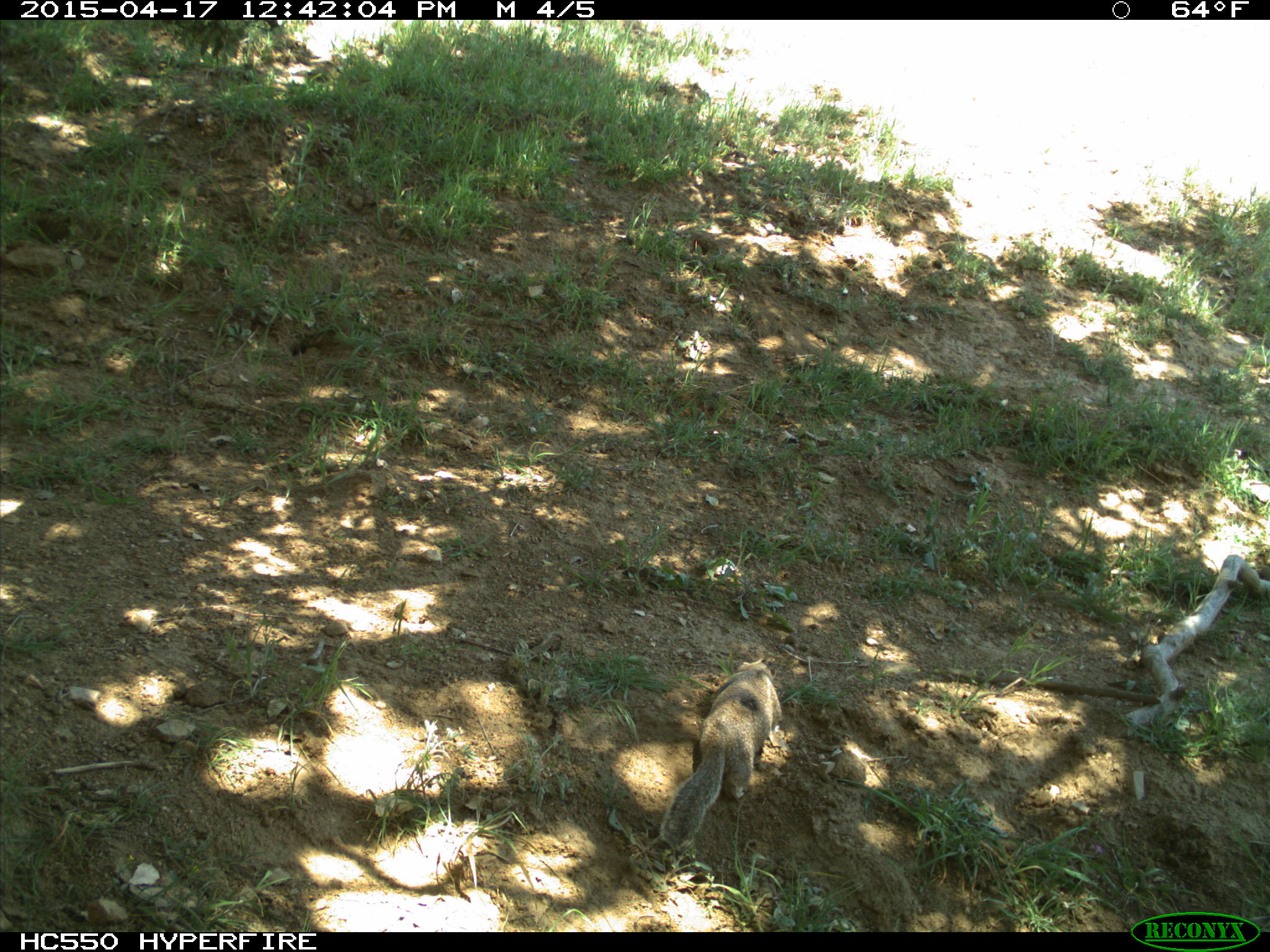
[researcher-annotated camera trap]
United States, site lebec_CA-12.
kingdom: Animalia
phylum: Chordata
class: Mammalia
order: Rodentia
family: Sciuridae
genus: Otospermophilus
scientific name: Otospermophilus beecheyi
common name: california ground squirrel